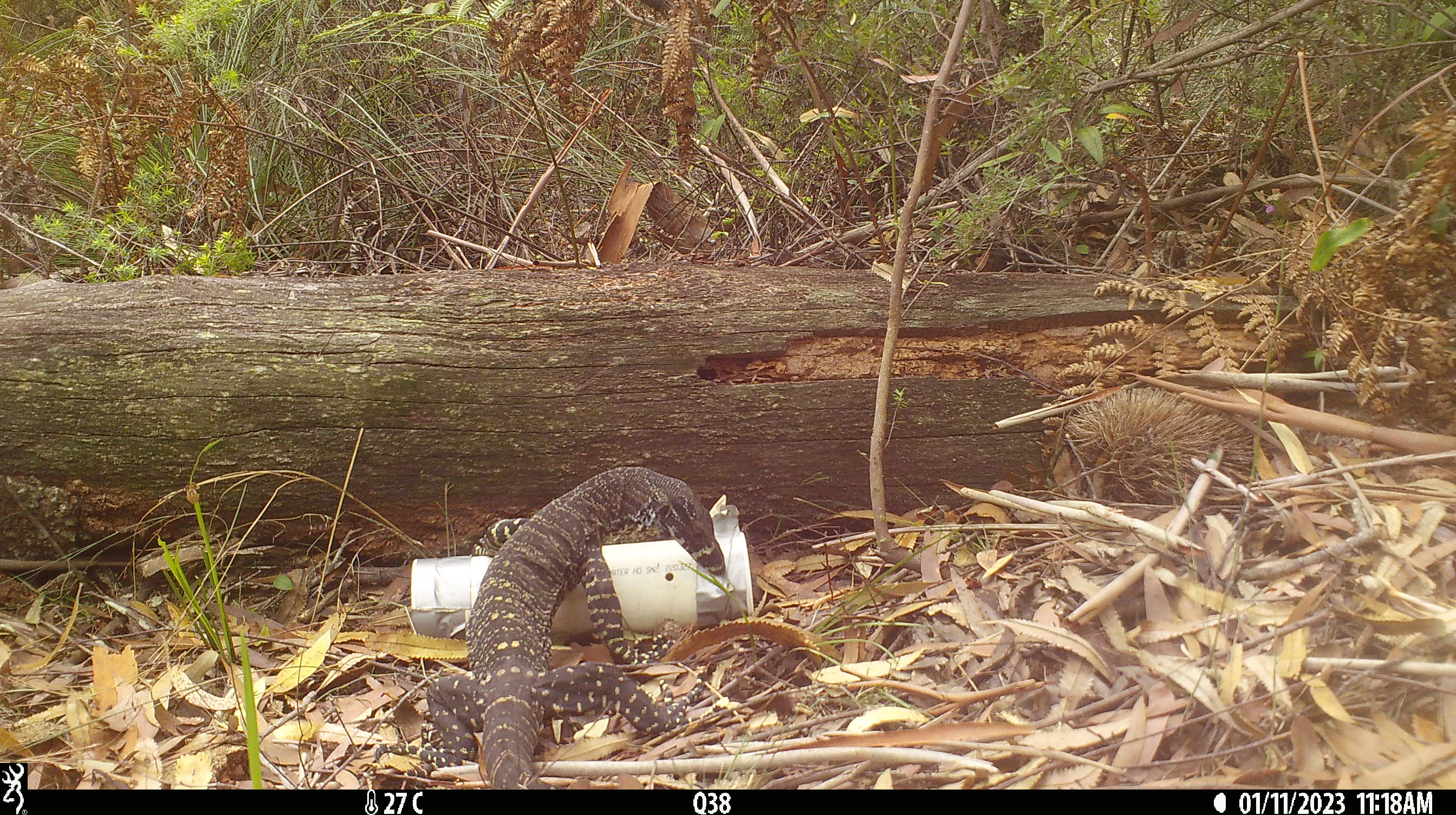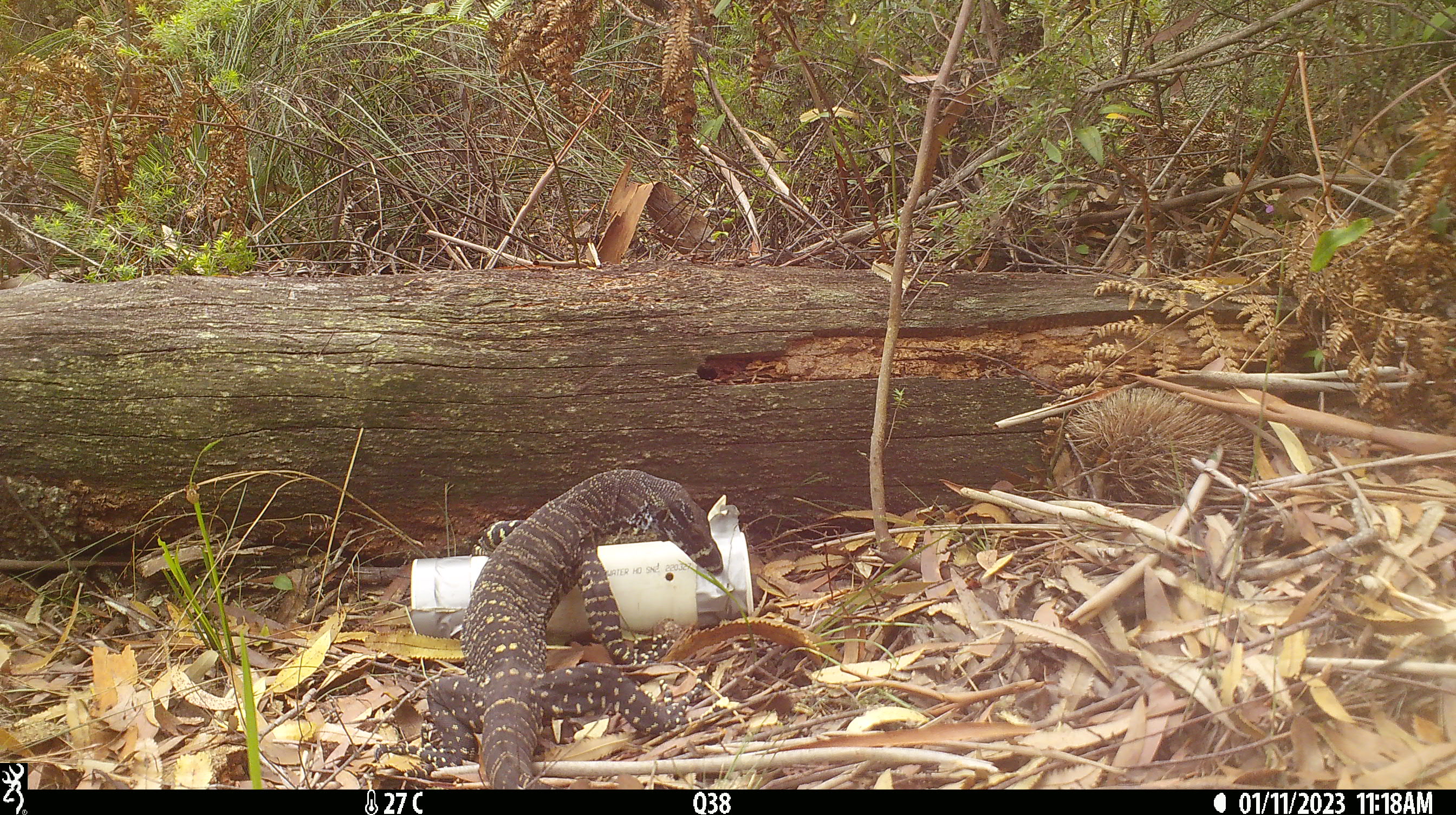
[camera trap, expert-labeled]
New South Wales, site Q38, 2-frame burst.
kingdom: Animalia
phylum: Chordata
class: Reptilia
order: Squamata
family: Varanidae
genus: Varanus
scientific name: Varanus varius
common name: lace monitor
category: goanna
Goanna (lace monitor) (Varanus varius).